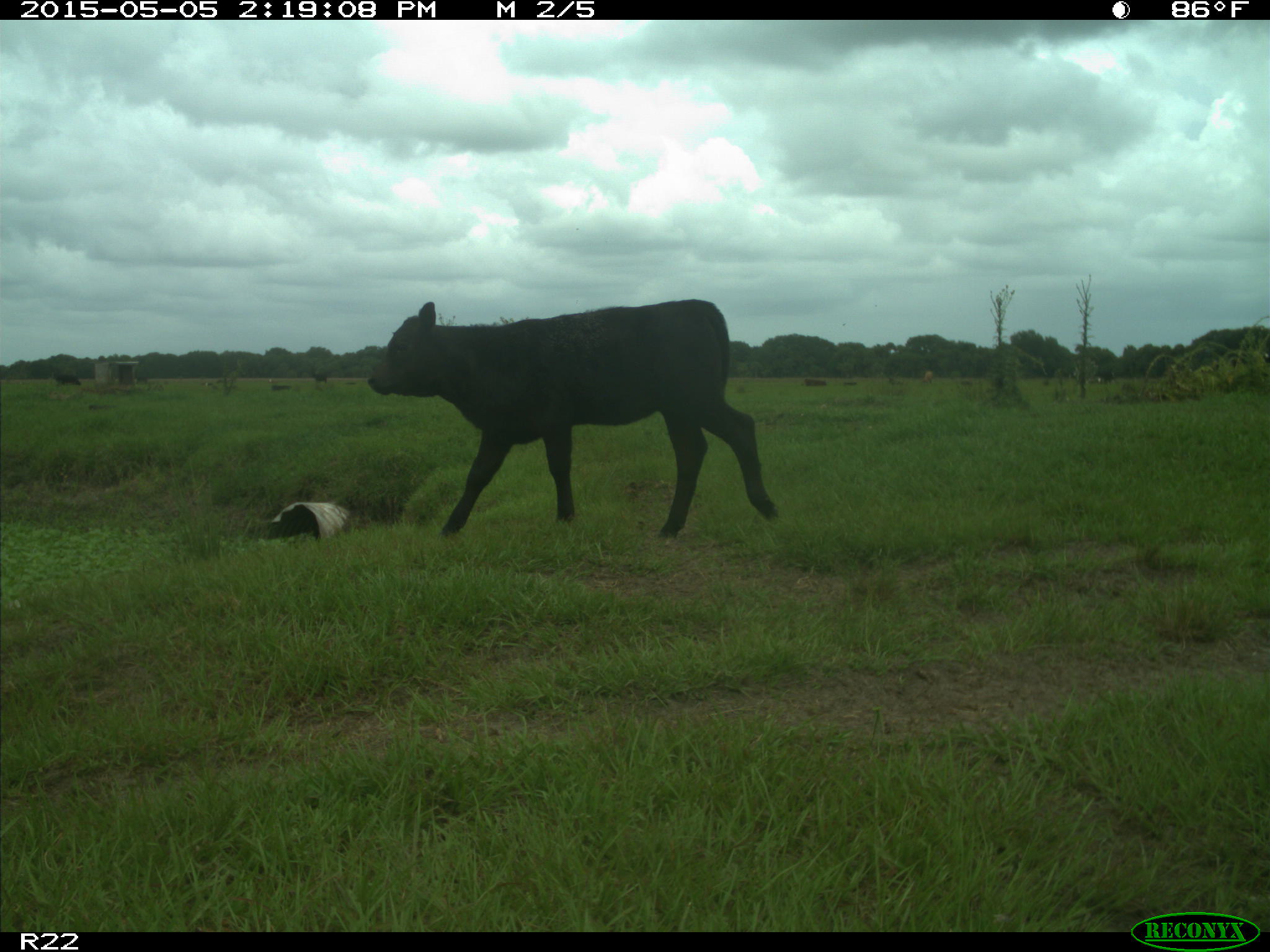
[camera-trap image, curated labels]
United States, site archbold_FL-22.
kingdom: Animalia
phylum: Chordata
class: Mammalia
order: Artiodactyla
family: Bovidae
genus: Bos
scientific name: Bos taurus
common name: domestic cow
Bos taurus (domestic cow).